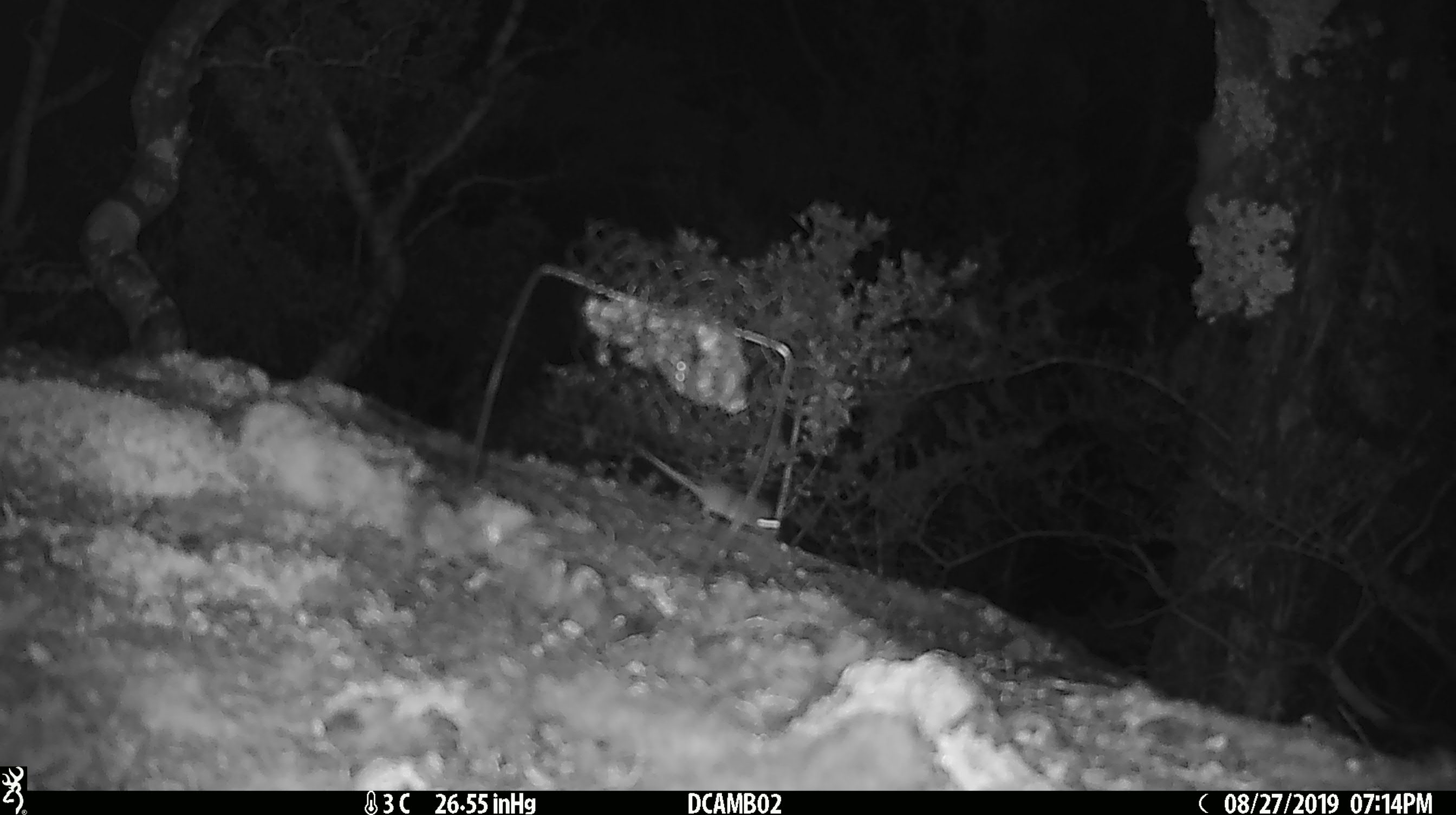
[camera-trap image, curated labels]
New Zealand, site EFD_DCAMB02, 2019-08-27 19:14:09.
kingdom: Animalia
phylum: Chordata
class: Mammalia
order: Rodentia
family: Muridae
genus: Mus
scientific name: Mus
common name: mouse